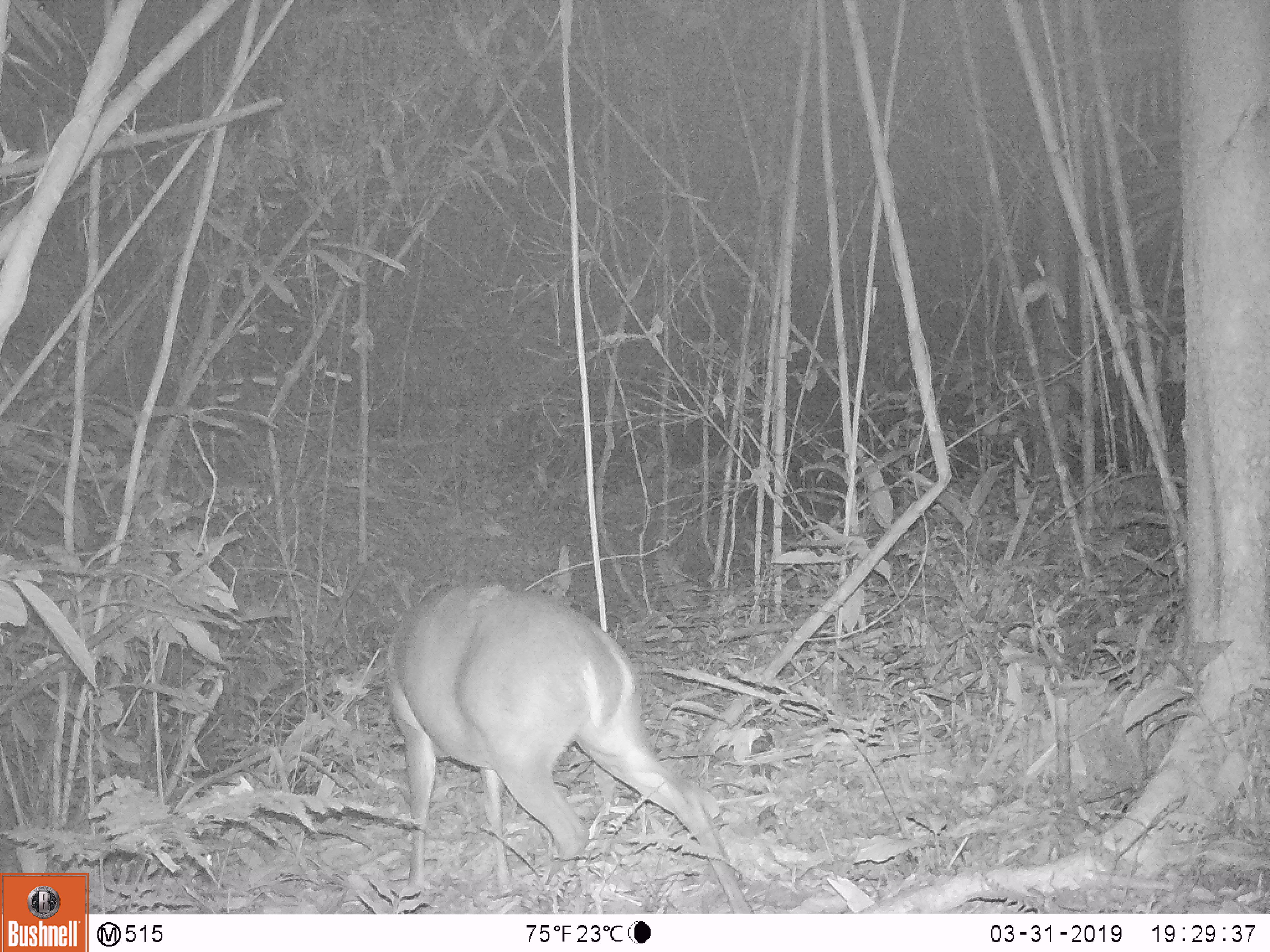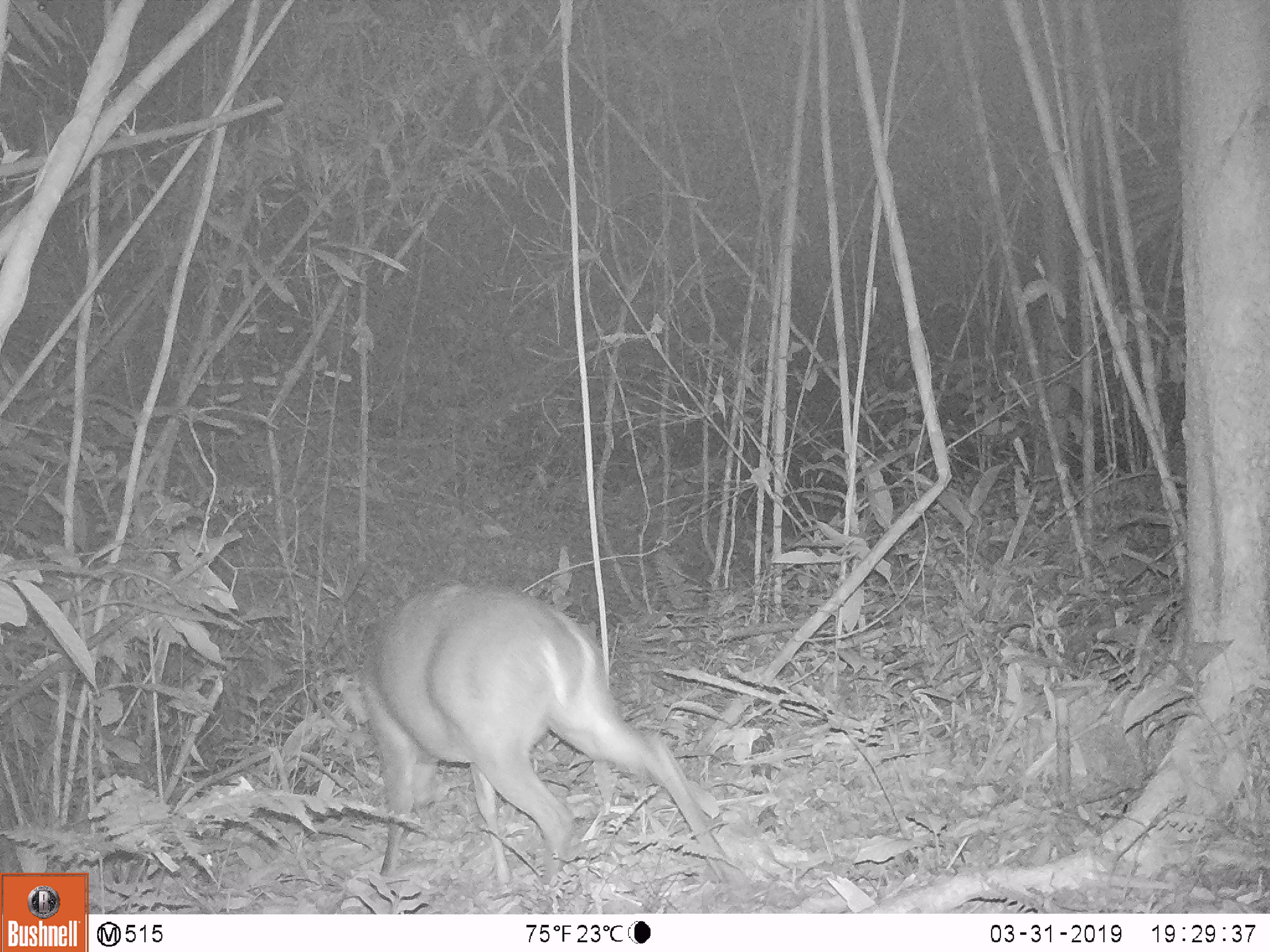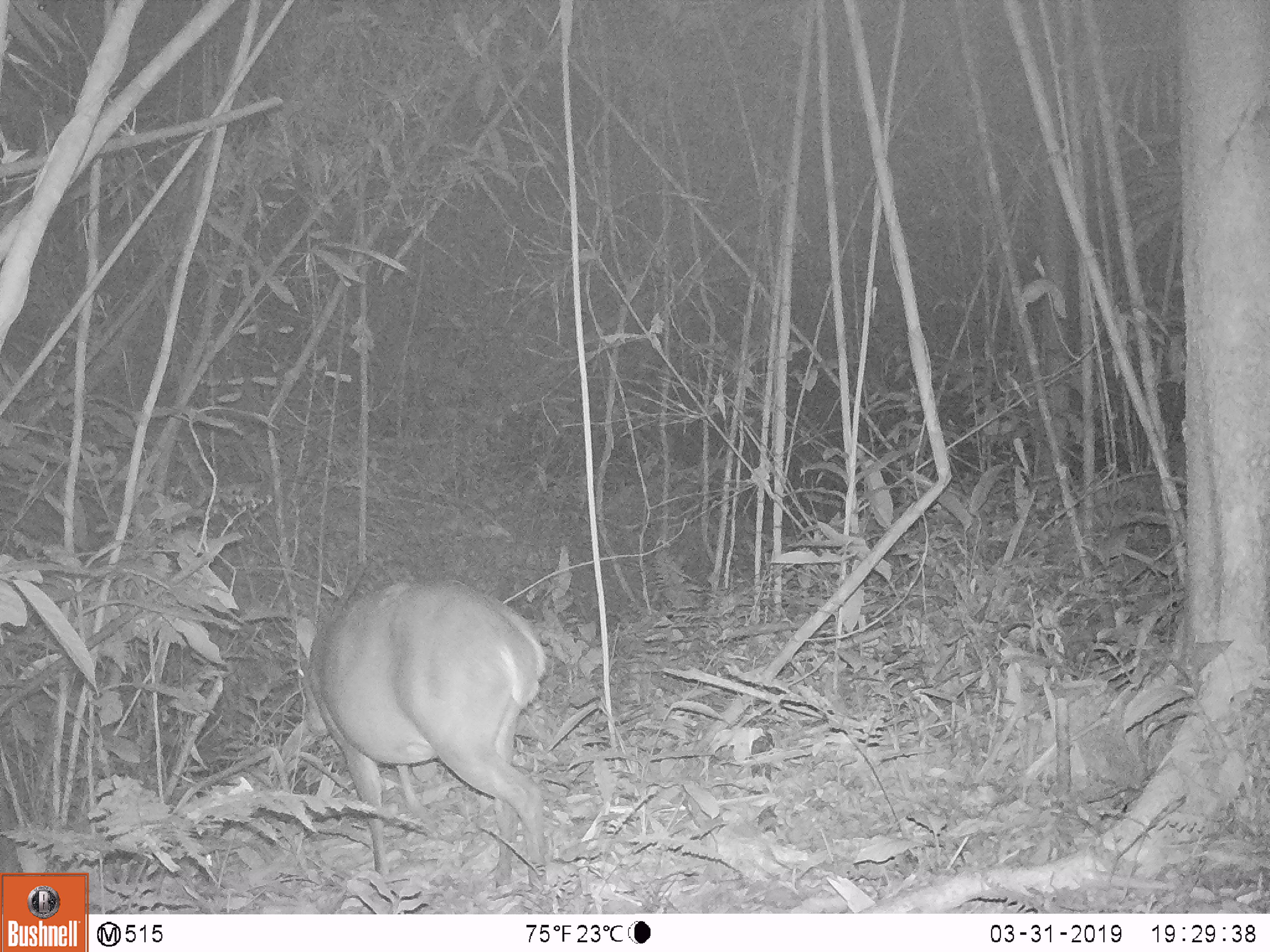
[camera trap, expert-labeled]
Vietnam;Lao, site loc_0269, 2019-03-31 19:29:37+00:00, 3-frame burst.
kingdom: Animalia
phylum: Chordata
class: Mammalia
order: Artiodactyla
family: Cervidae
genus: Muntiacus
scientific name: Muntiacus vuquangensis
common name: large-antlered muntjac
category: large antlered muntjac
Large antlered muntjac (large-antlered muntjac) (Muntiacus vuquangensis). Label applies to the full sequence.